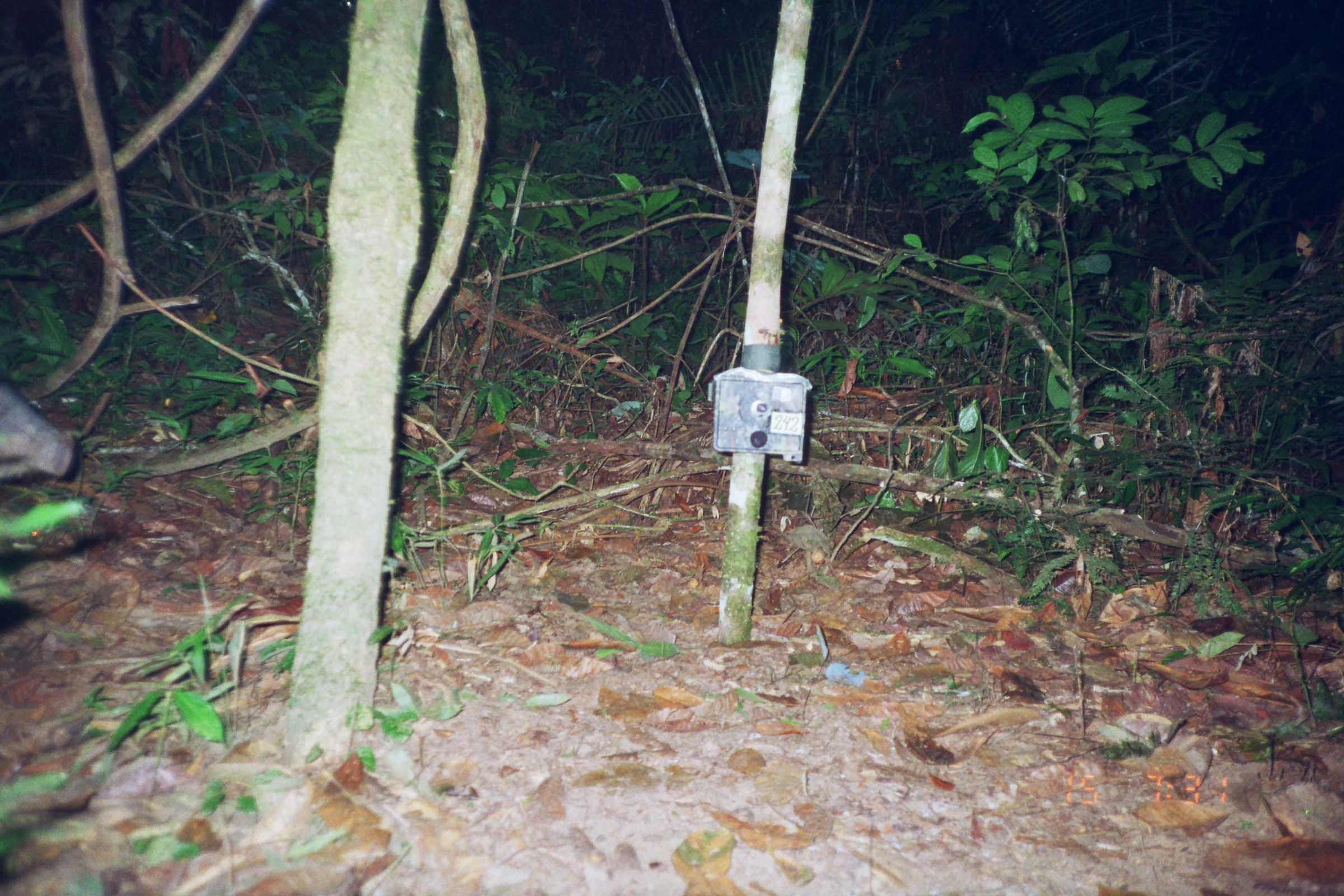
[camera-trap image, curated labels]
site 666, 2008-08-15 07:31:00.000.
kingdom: Animalia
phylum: Chordata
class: Mammalia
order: Artiodactyla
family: Tayassuidae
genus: Pecari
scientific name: Pecari tajacu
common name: collared peccary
Pecari tajacu (collared peccary).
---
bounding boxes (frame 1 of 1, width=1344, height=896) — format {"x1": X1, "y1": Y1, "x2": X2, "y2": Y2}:
pecari tajacu: {"x1": 0, "y1": 384, "x2": 72, "y2": 481}